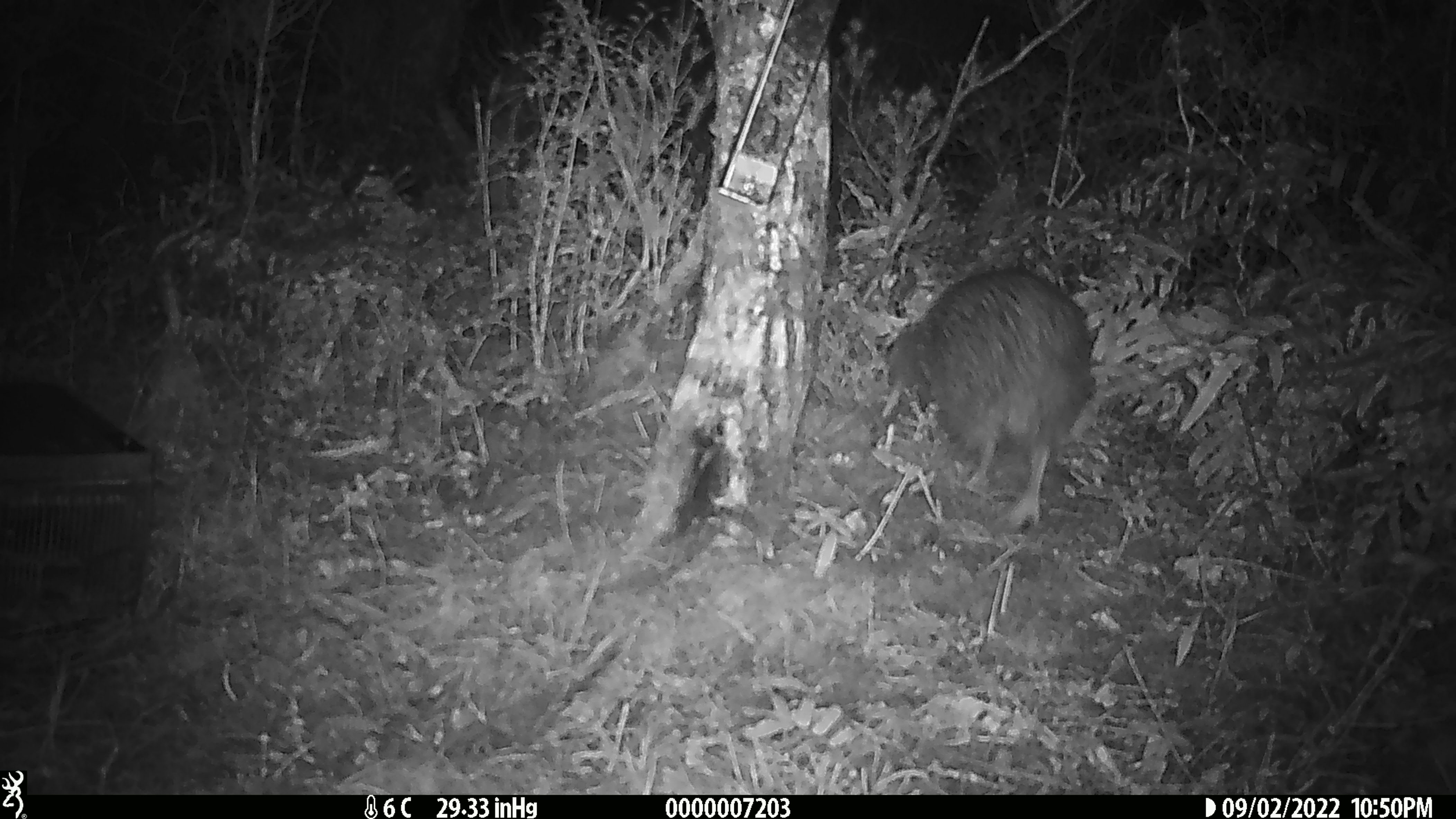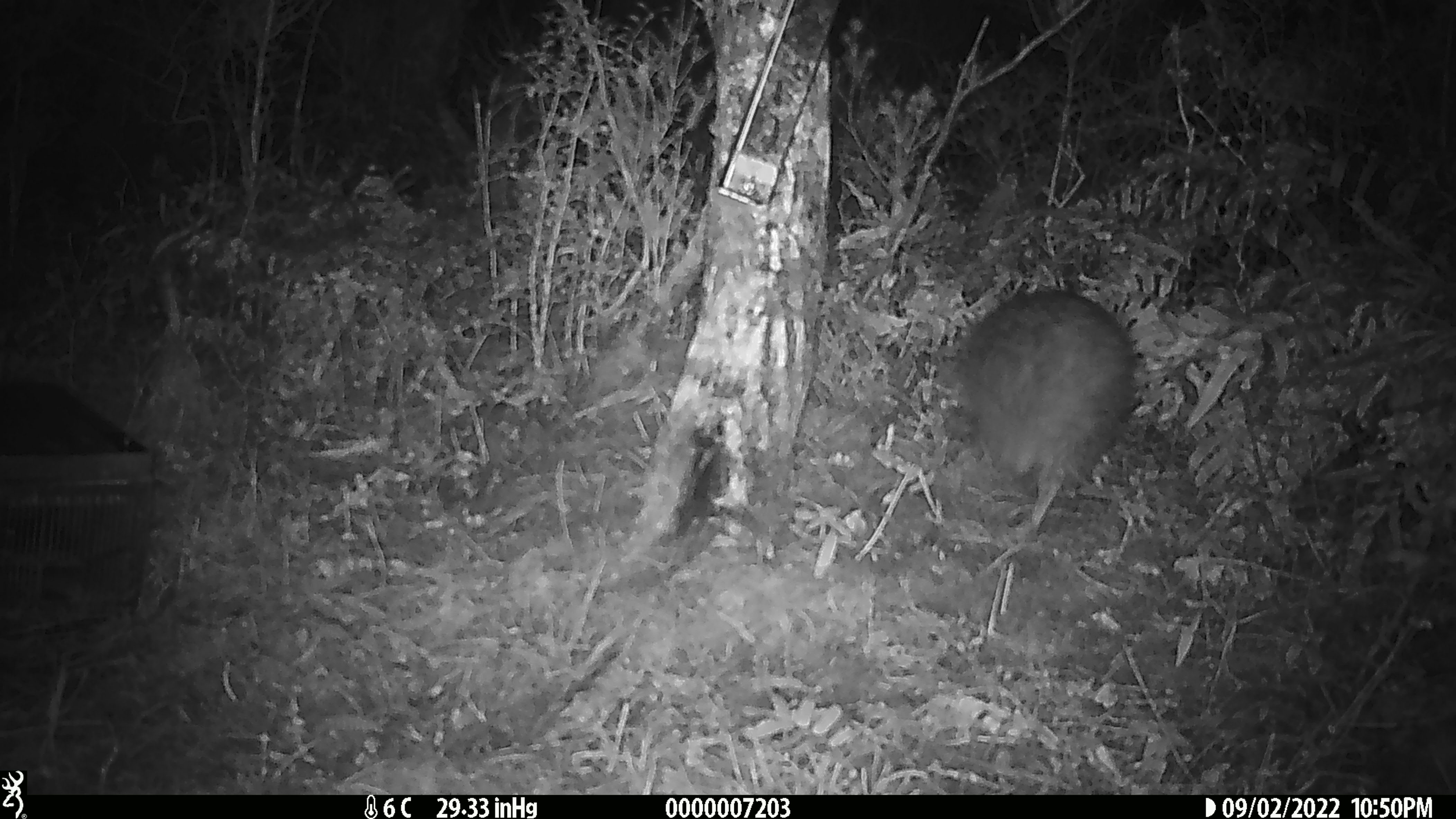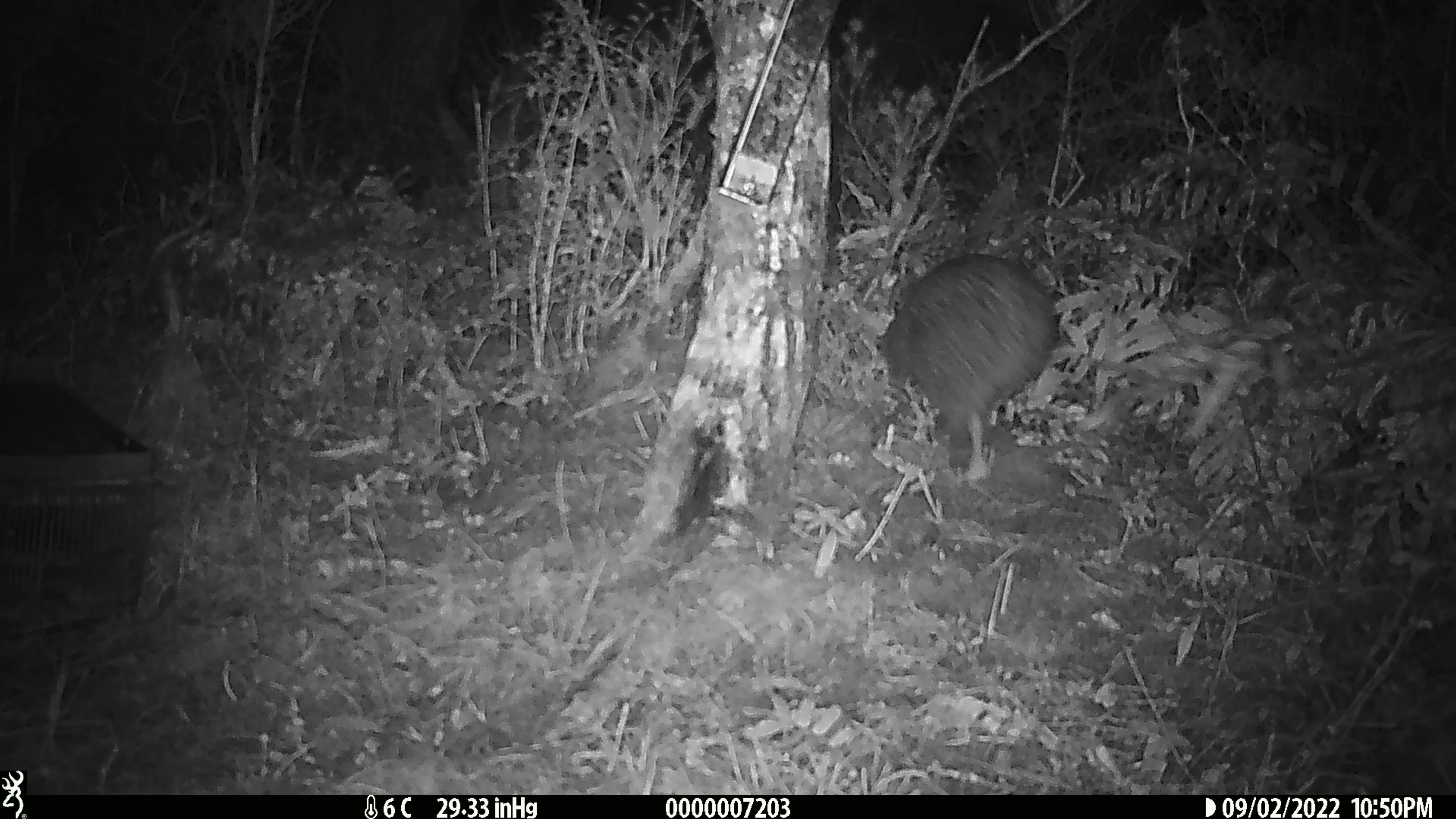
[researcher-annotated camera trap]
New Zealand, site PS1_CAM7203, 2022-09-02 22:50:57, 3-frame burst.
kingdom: Animalia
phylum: Chordata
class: Aves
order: Apterygiformes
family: Apterygidae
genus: Apteryx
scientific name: Apteryx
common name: kiwi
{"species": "kiwi (Apteryx)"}